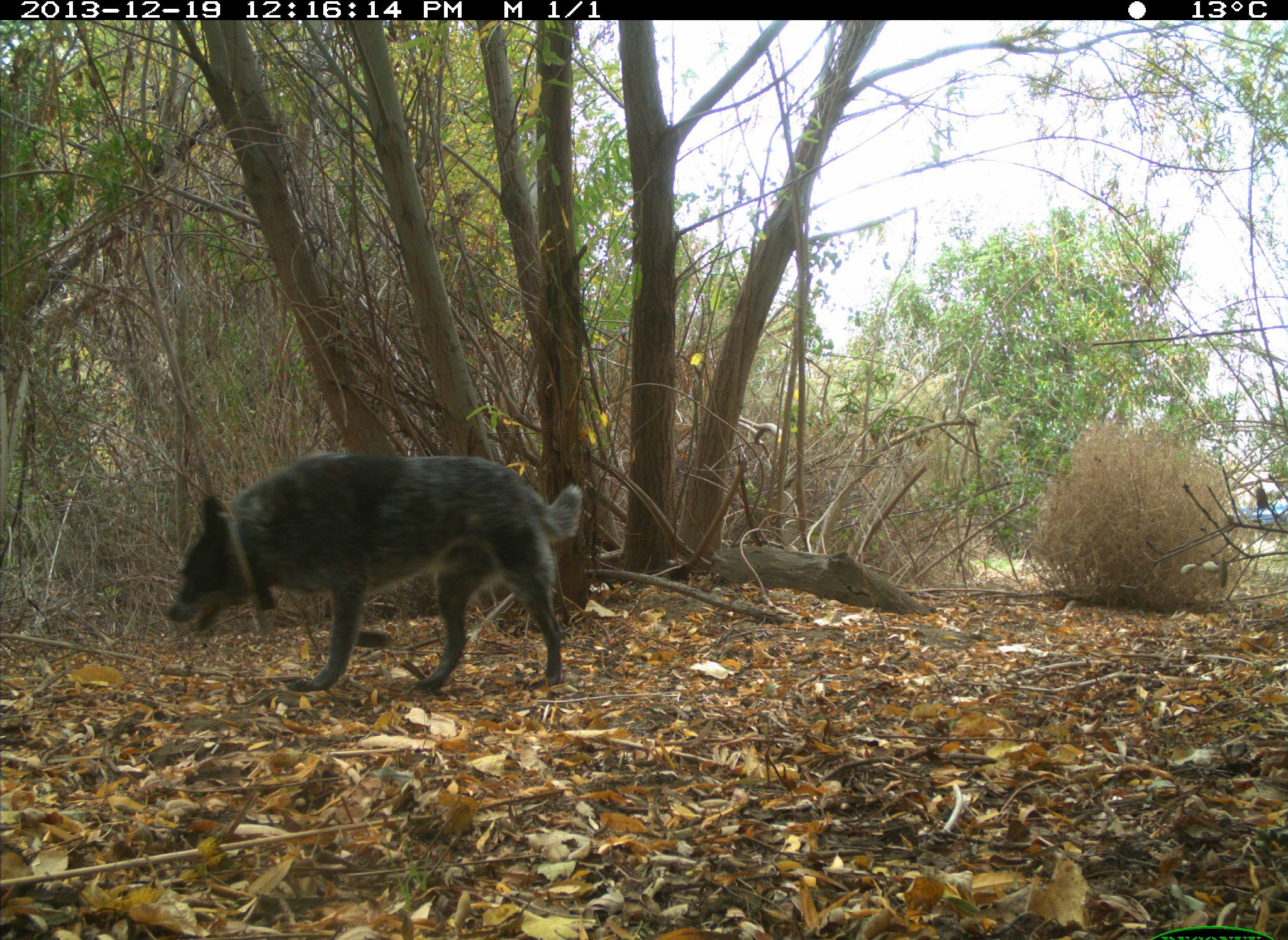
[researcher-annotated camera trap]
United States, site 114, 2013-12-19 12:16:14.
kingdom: Animalia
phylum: Chordata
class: Mammalia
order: Carnivora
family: Canidae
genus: Canis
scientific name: Canis familiaris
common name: domestic dog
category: dog